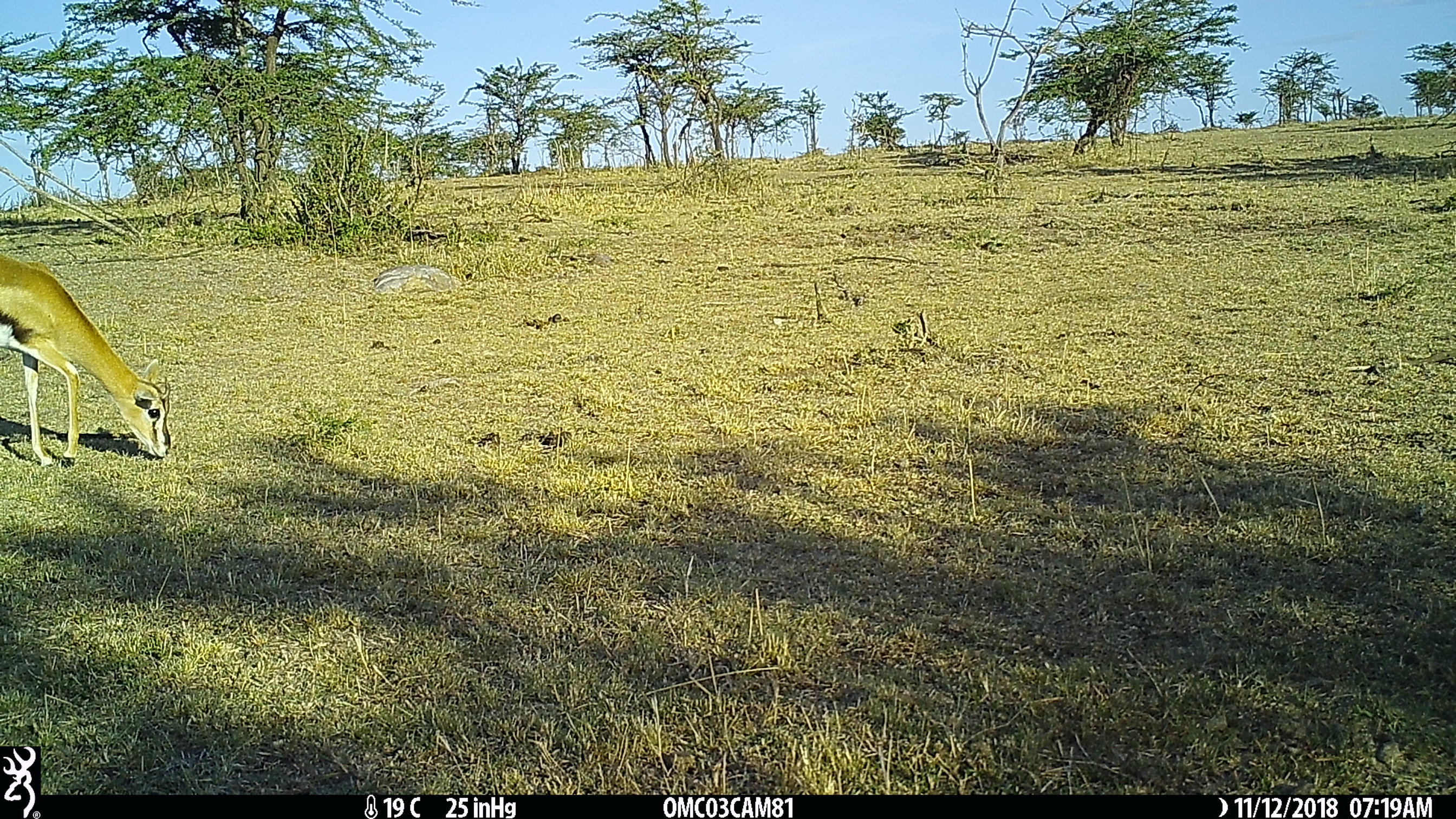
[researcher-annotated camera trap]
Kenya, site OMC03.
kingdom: Animalia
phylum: Chordata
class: Mammalia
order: Artiodactyla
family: Bovidae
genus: Eudorcas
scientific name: Eudorcas thomsonii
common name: thomon's gazelle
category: gazelle thomsons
Gazelle thomsons (thomon's gazelle) (Eudorcas thomsonii).